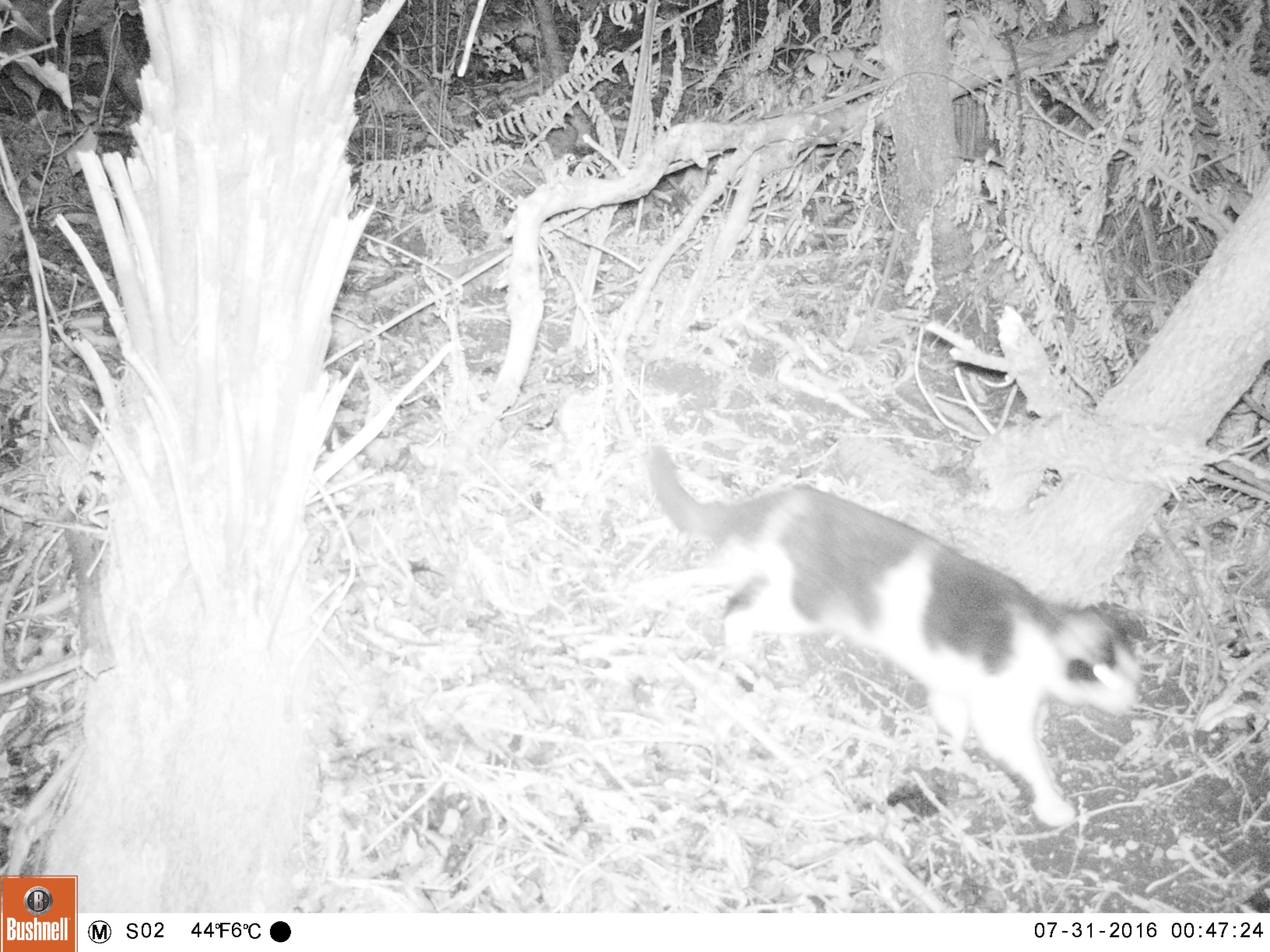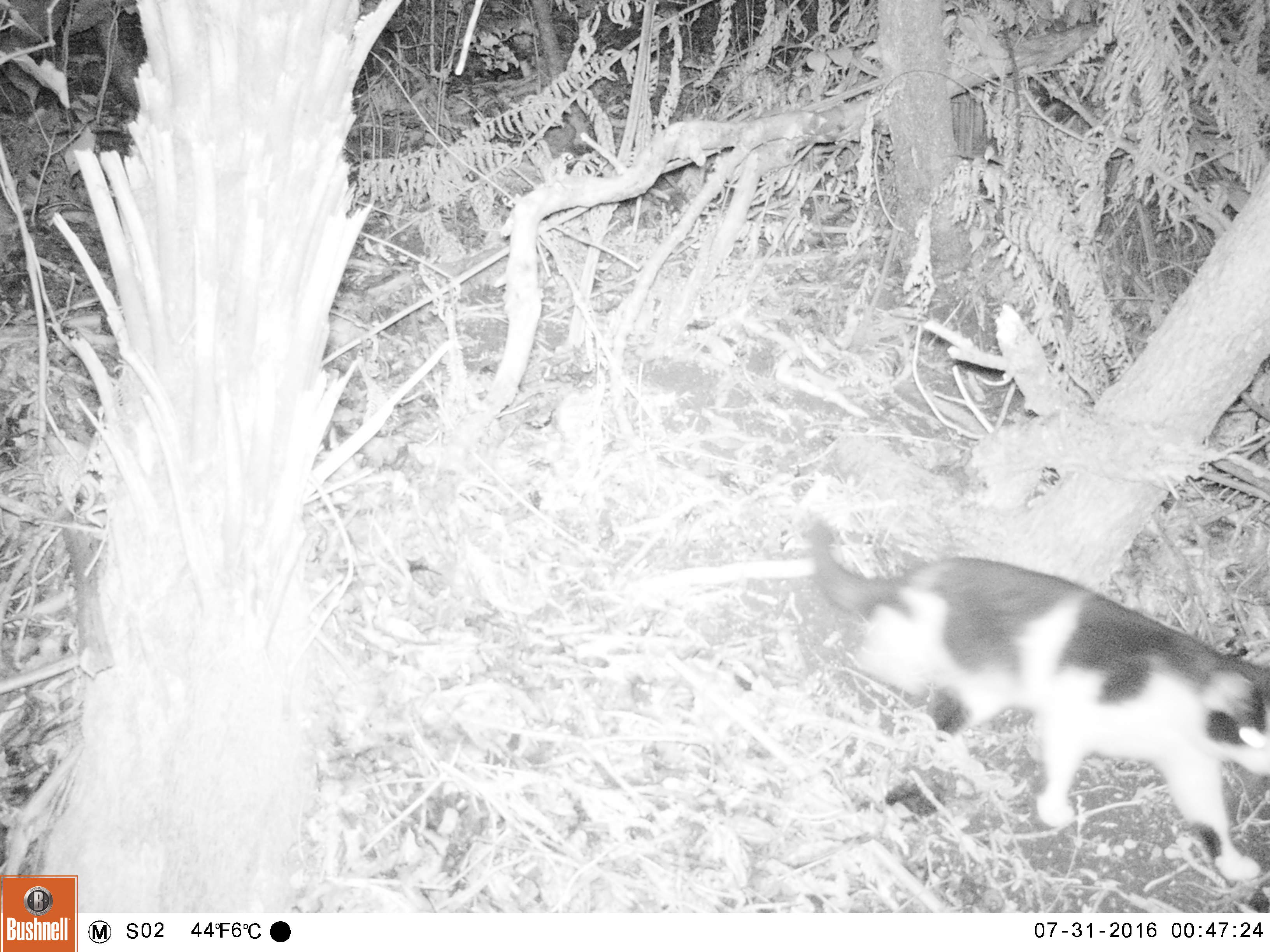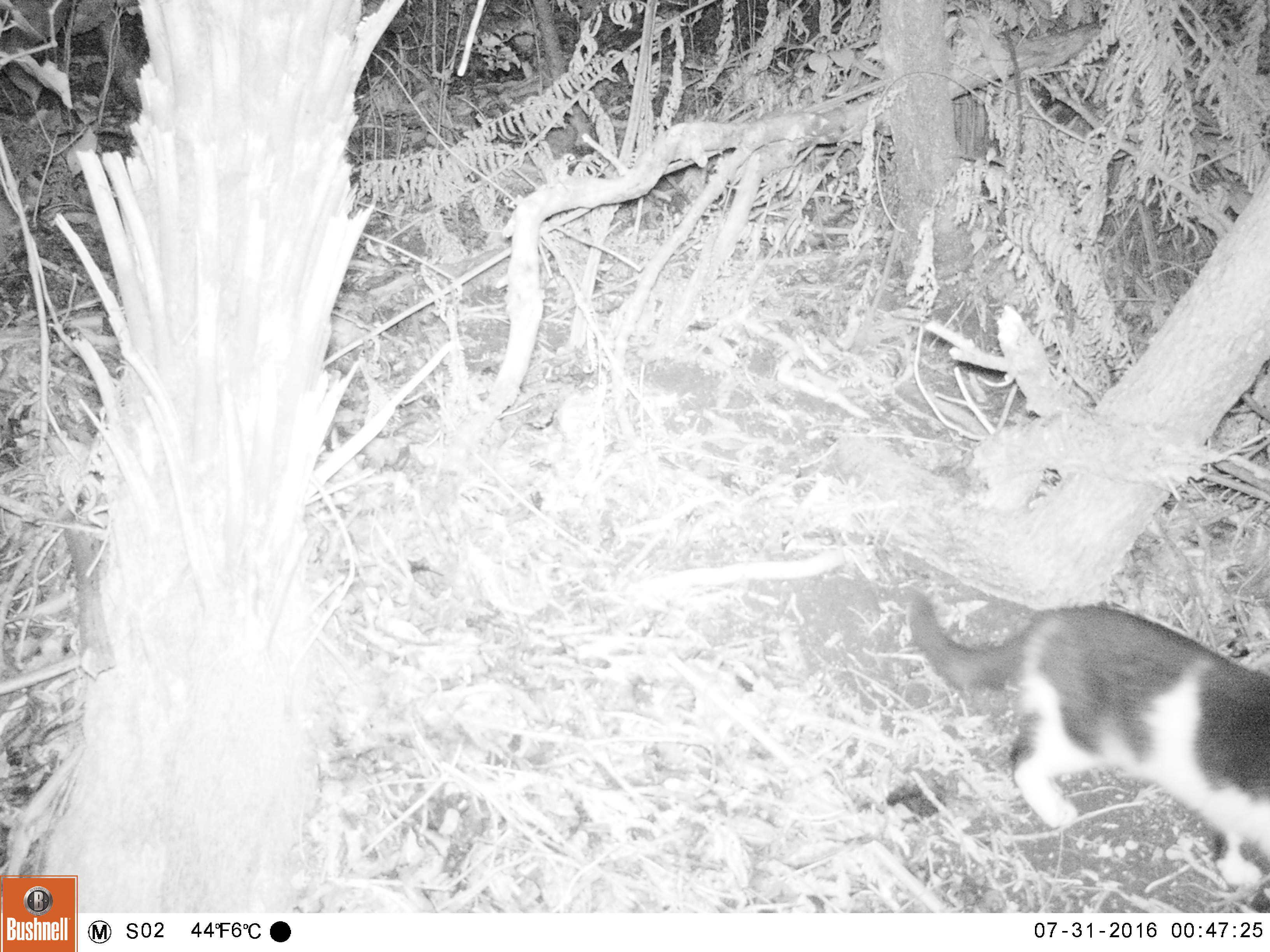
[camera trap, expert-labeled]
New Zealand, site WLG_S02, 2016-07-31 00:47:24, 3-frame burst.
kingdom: Animalia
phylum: Chordata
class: Mammalia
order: Carnivora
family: Felidae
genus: Felis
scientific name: Felis catus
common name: domestic cat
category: cat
Cat (domestic cat) (Felis catus).